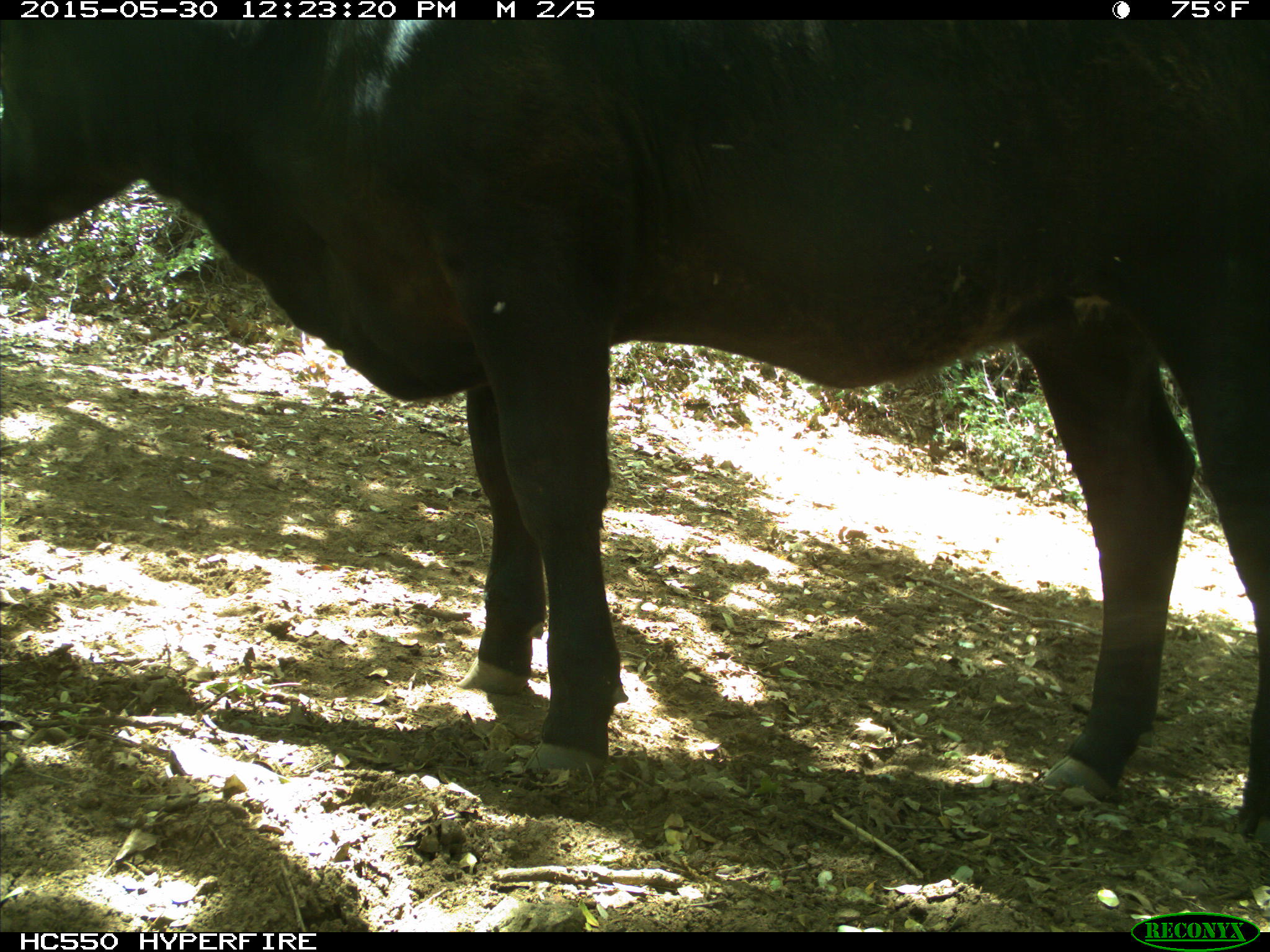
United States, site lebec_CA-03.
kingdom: Animalia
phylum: Chordata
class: Mammalia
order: Artiodactyla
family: Bovidae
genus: Bos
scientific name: Bos taurus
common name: domestic cow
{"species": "Bos taurus (domestic cow)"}